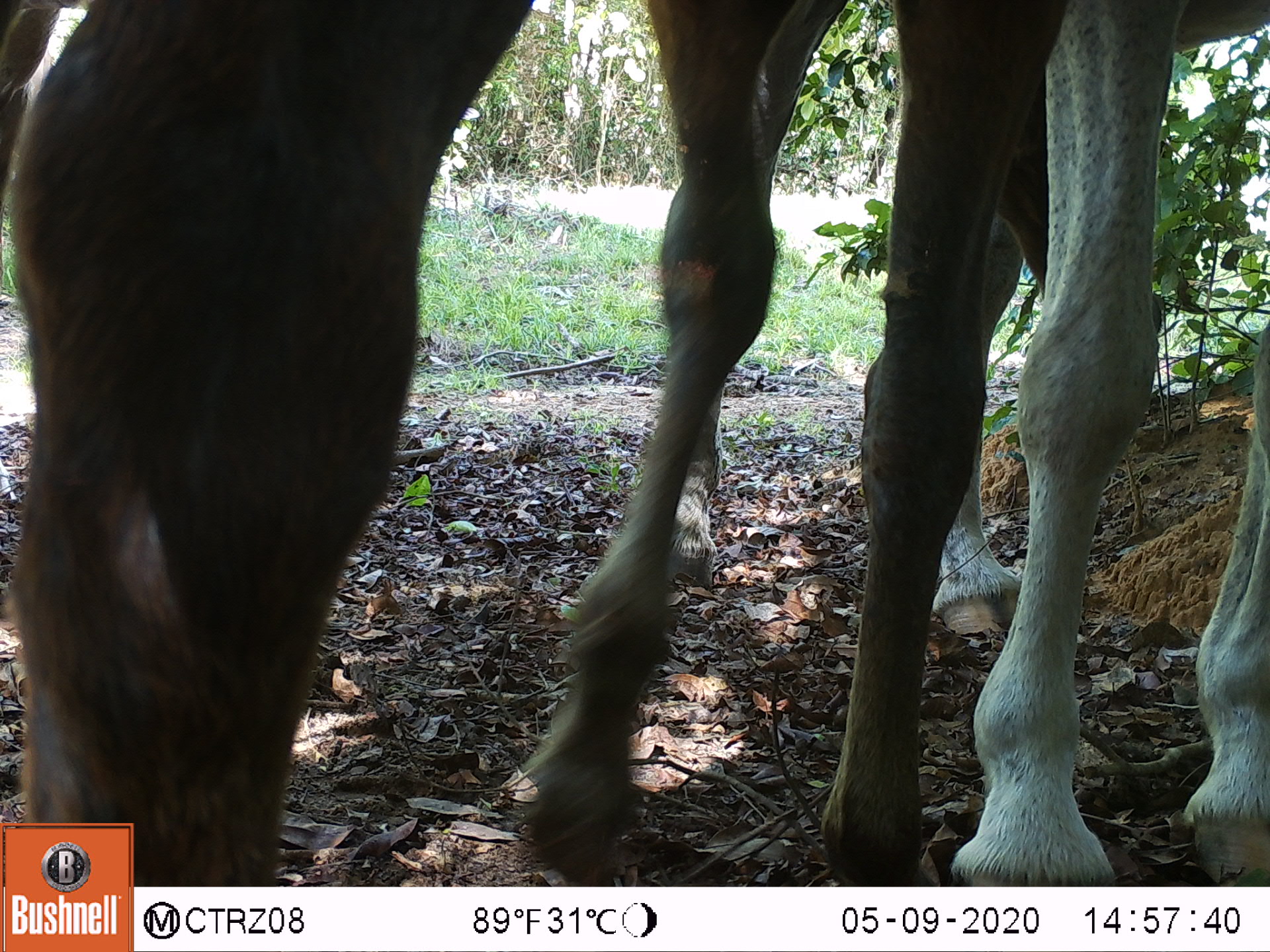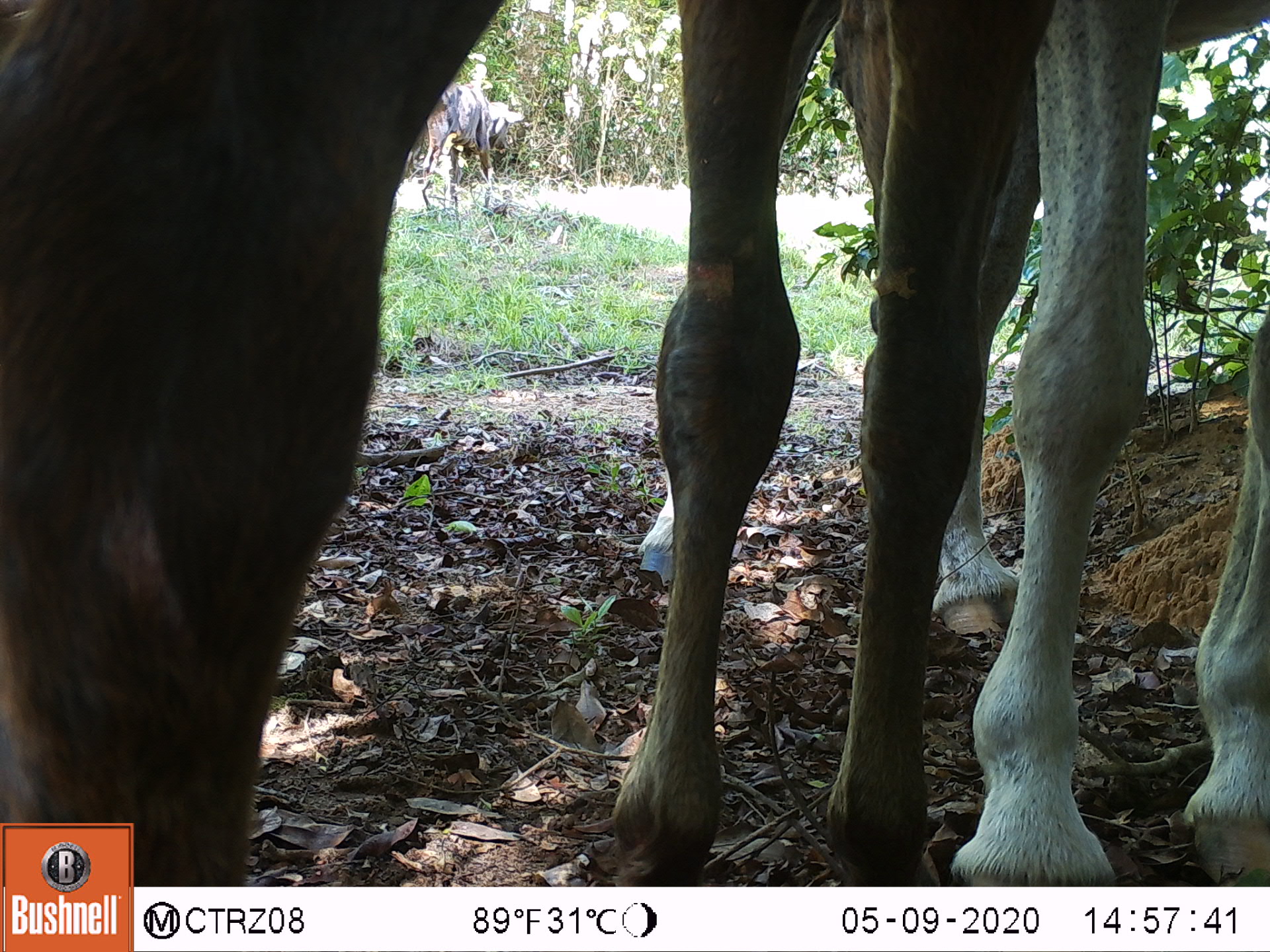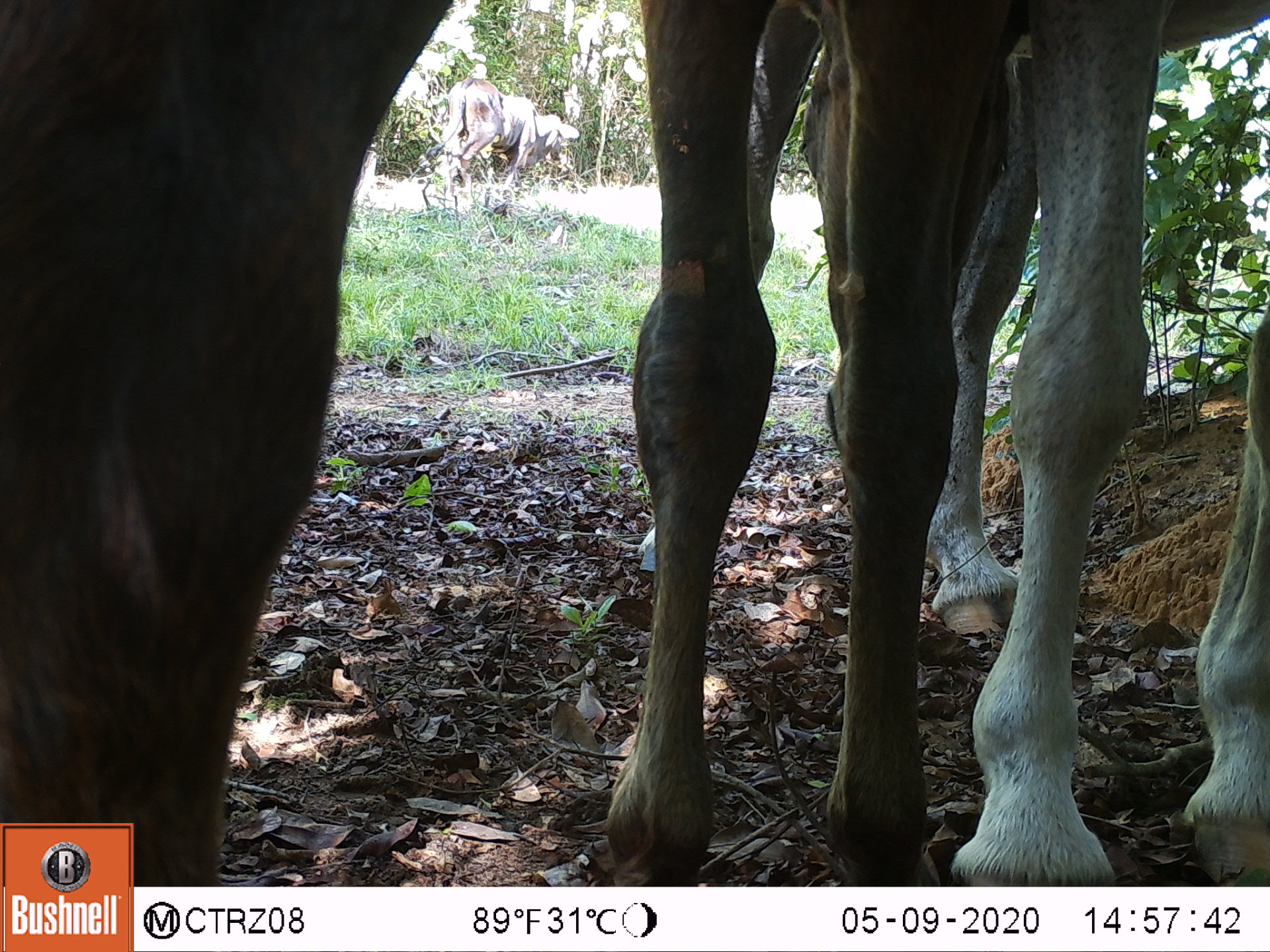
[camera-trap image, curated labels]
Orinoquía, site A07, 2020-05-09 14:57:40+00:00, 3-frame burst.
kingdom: Animalia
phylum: Chordata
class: Mammalia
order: Perissodactyla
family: Equidae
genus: Equus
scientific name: Equus caballus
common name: domestic horse